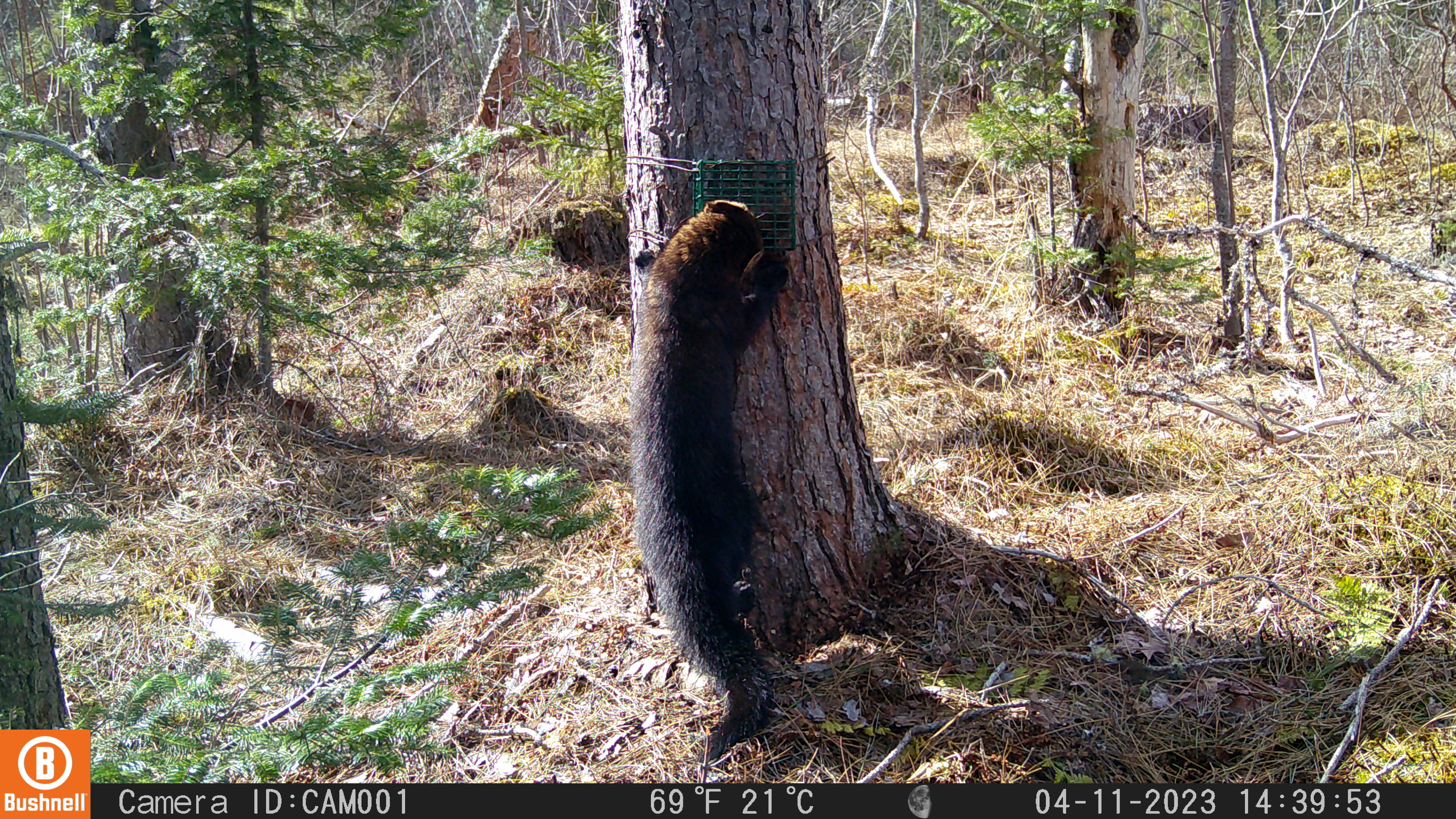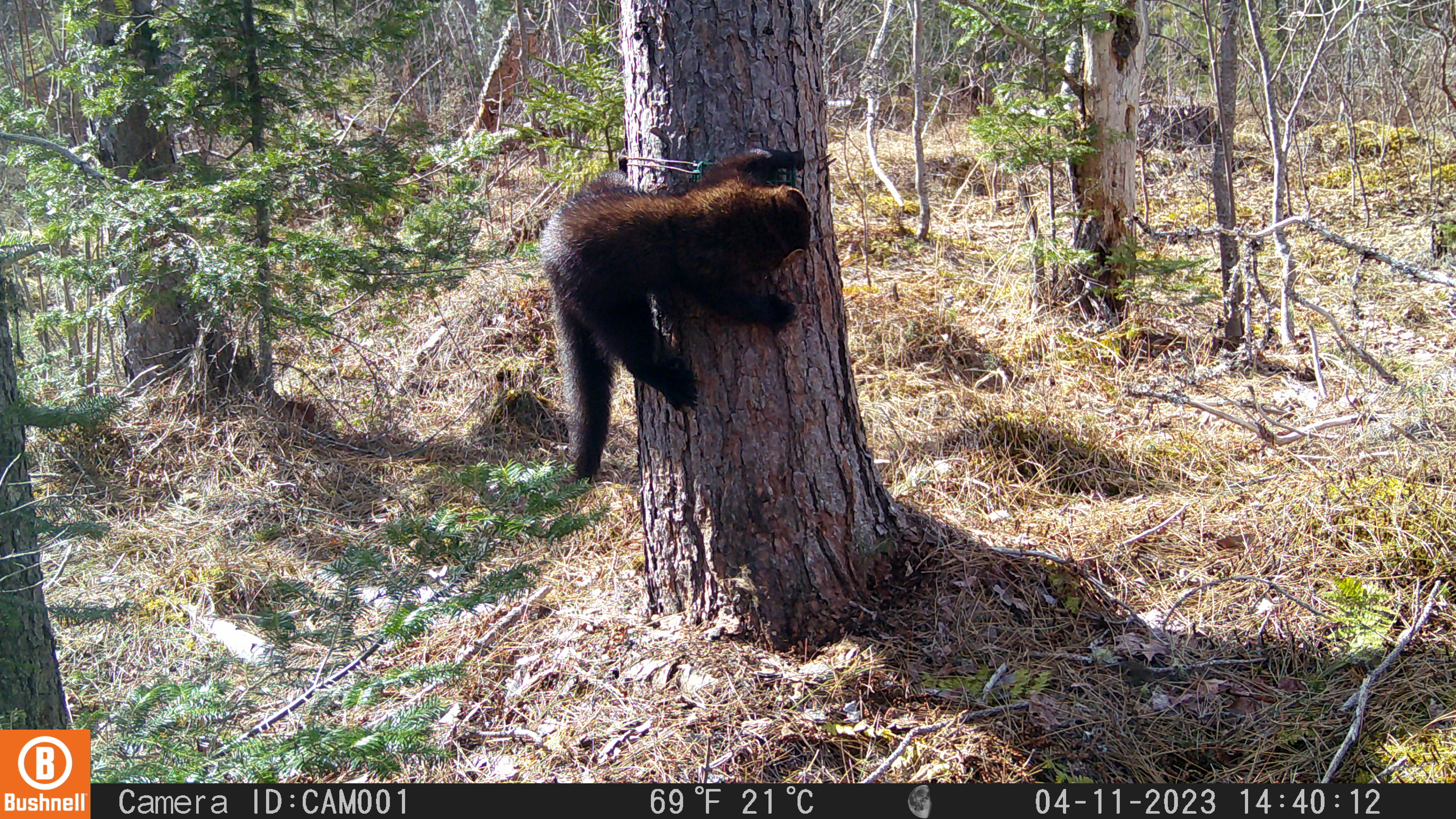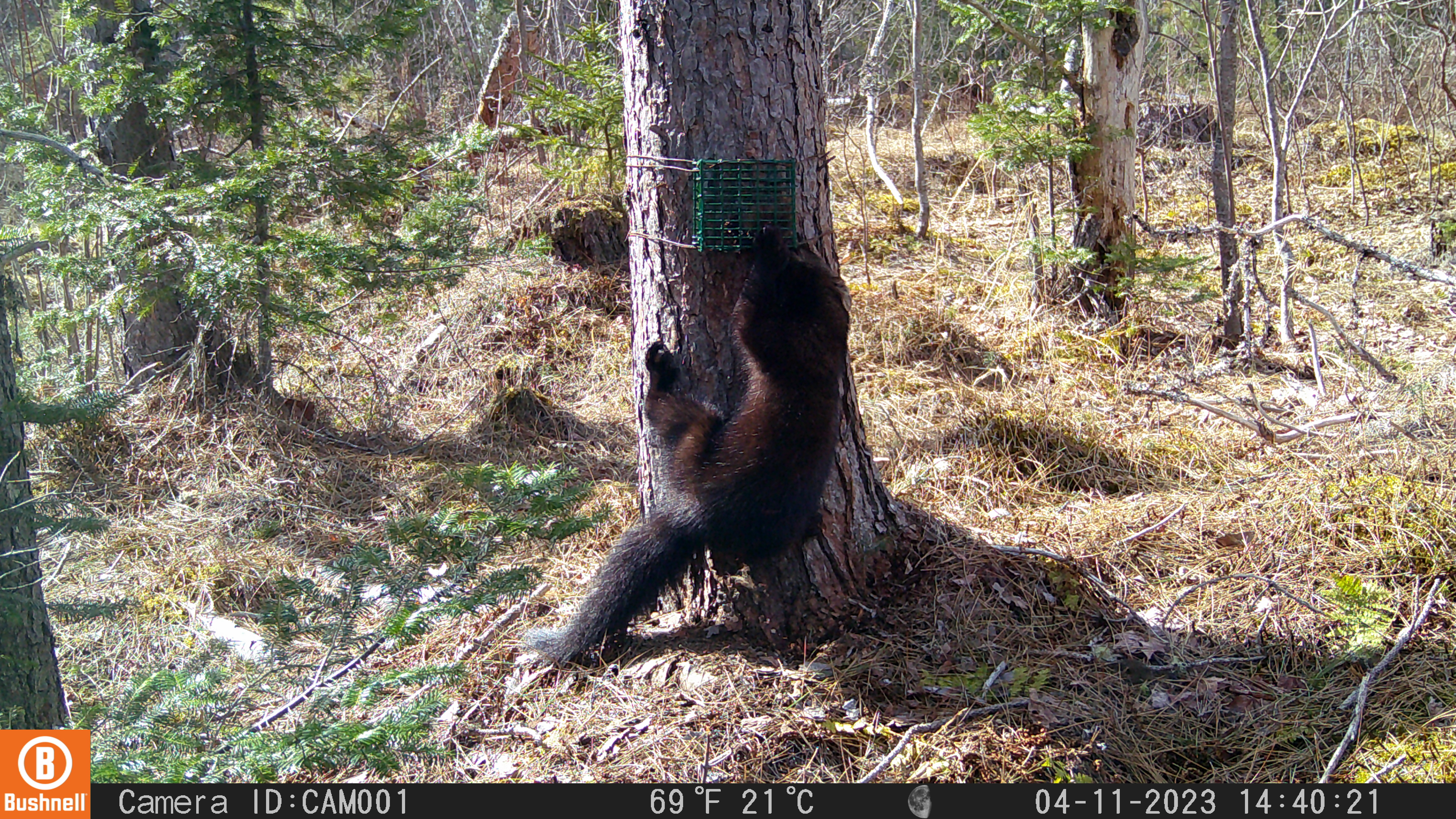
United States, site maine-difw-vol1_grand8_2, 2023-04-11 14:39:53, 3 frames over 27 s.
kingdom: Animalia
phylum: Chordata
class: Mammalia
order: Carnivora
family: Mustelidae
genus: Pekania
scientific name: Pekania pennanti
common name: fisher